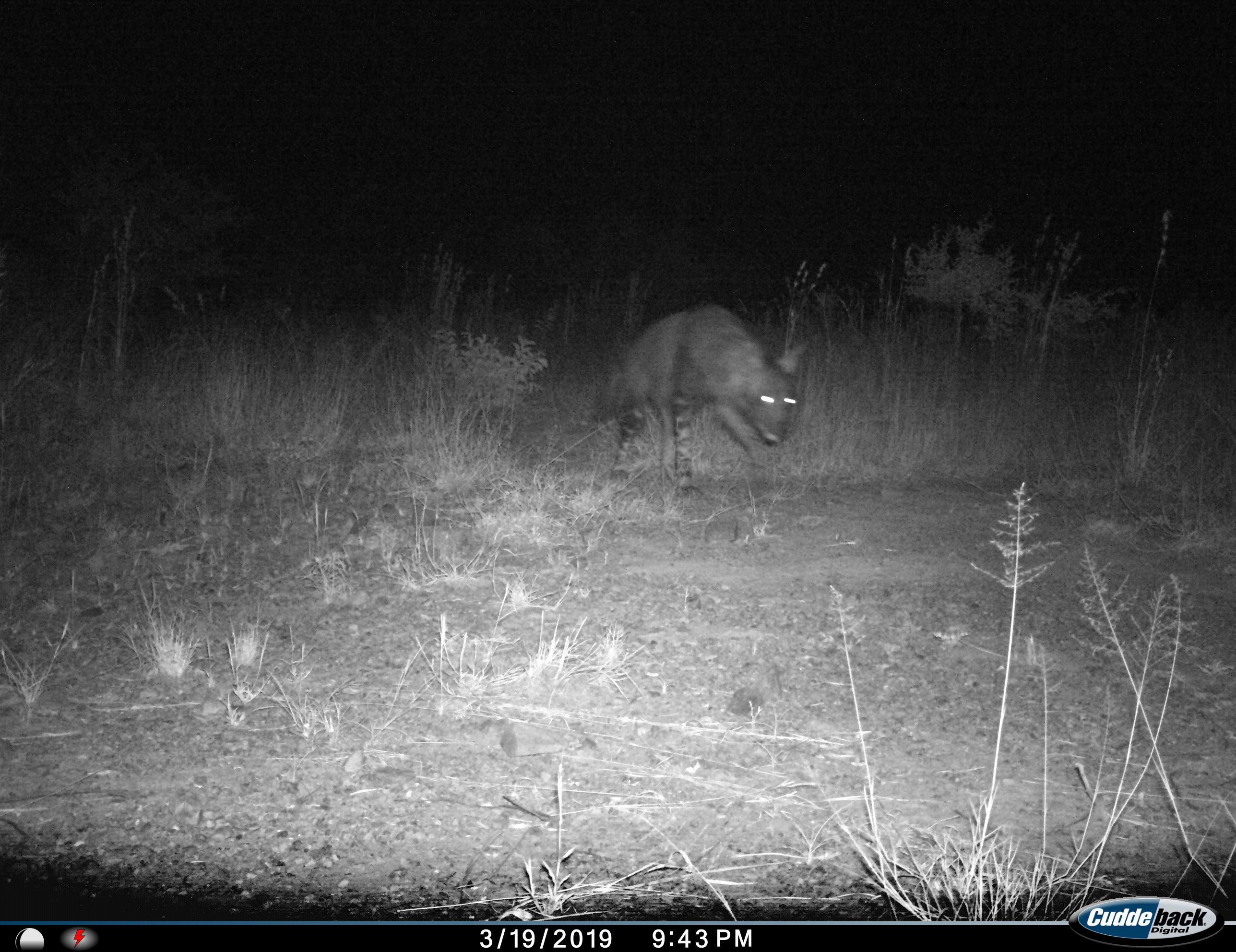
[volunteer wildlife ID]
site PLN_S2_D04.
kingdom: Animalia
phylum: Chordata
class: Mammalia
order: Carnivora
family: Hyaenidae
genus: Parahyaena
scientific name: Parahyaena brunnea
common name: brown hyena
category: hyenabrown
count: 1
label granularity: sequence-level